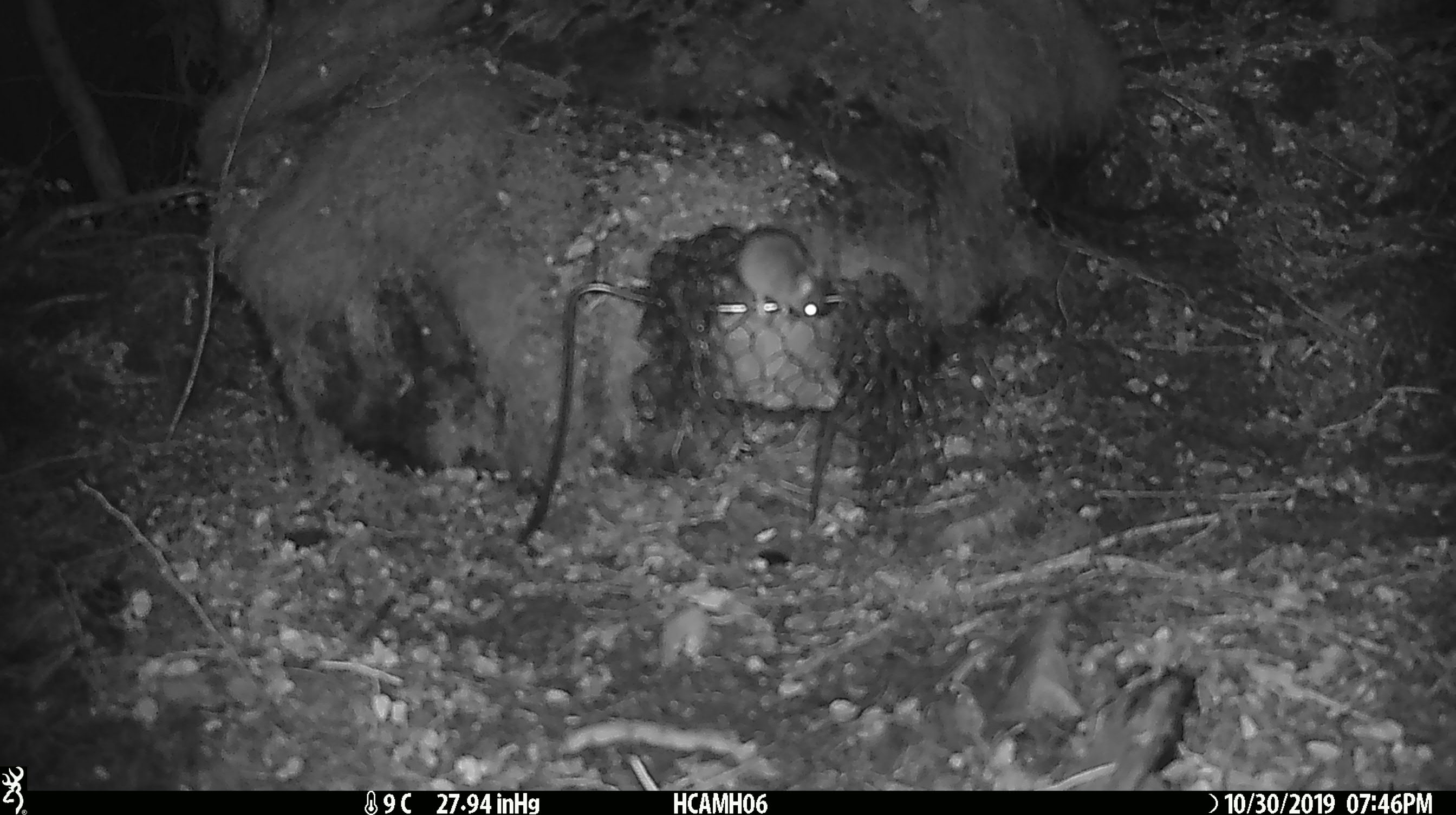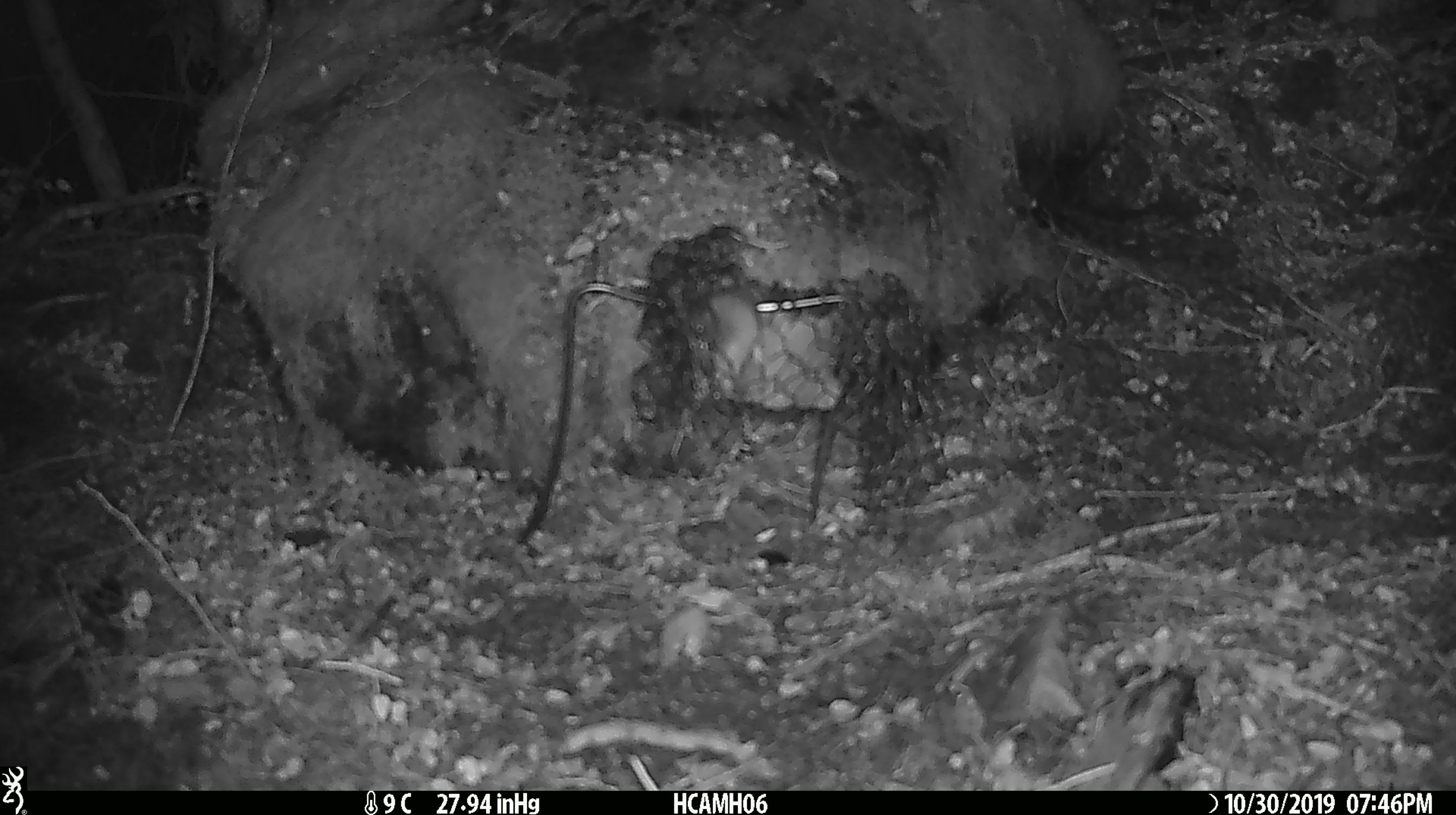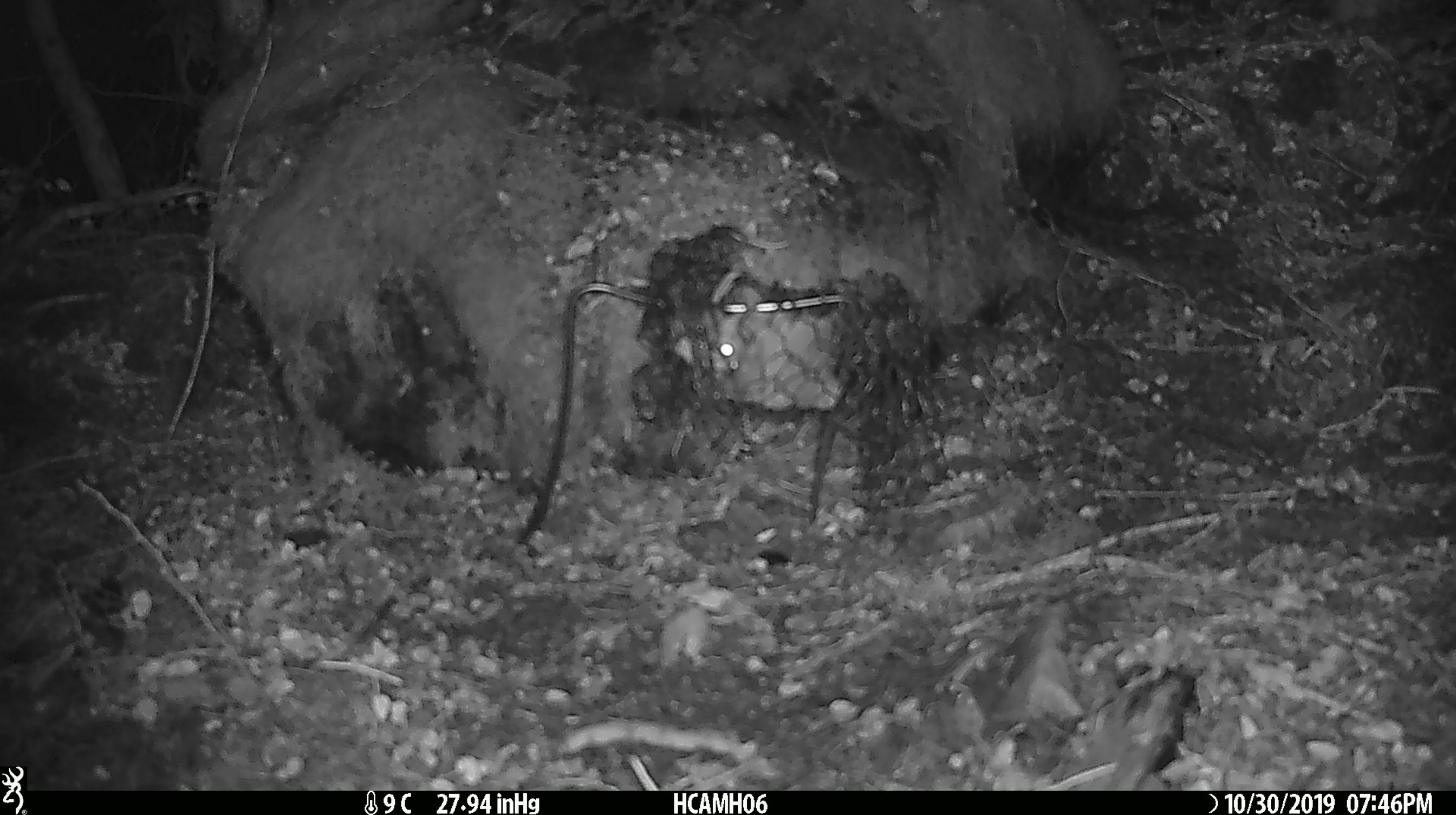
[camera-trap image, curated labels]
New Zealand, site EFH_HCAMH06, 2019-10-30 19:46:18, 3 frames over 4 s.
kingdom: Animalia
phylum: Chordata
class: Mammalia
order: Rodentia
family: Muridae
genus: Mus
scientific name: Mus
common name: mouse